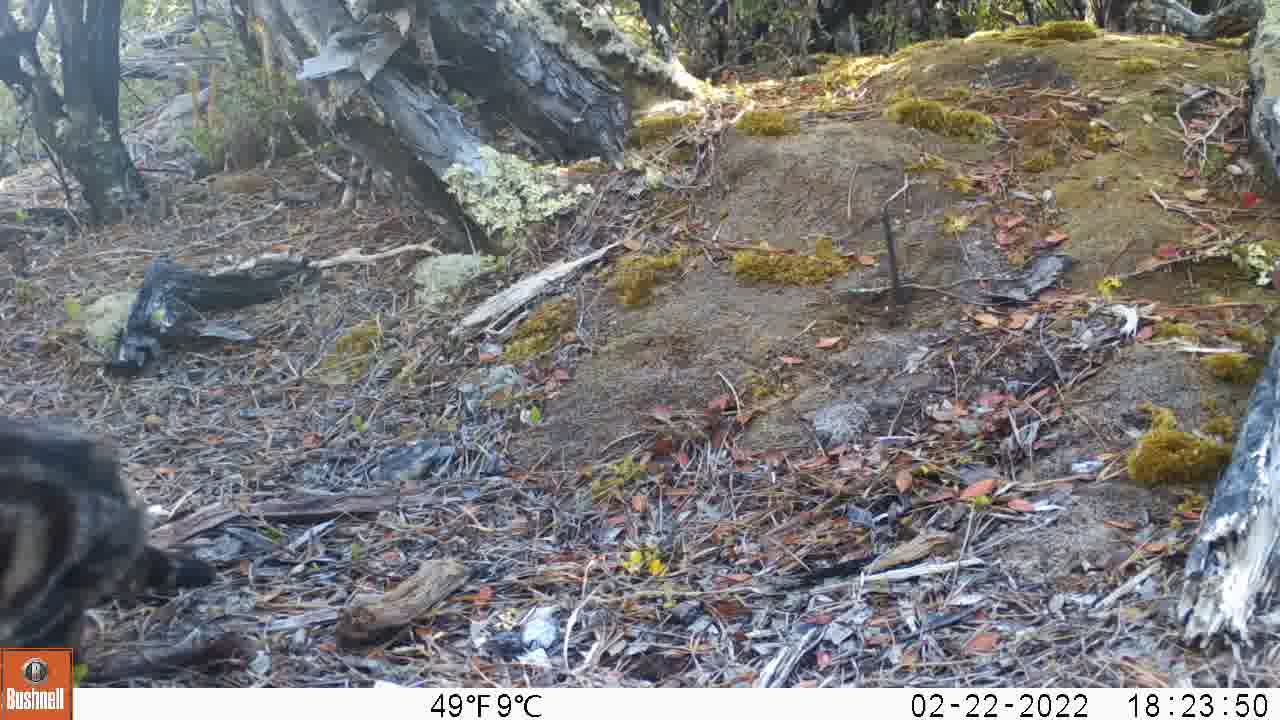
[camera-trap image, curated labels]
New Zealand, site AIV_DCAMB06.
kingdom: Animalia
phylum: Chordata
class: Mammalia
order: Carnivora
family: Felidae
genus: Felis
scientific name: Felis catus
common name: domestic cat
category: cat